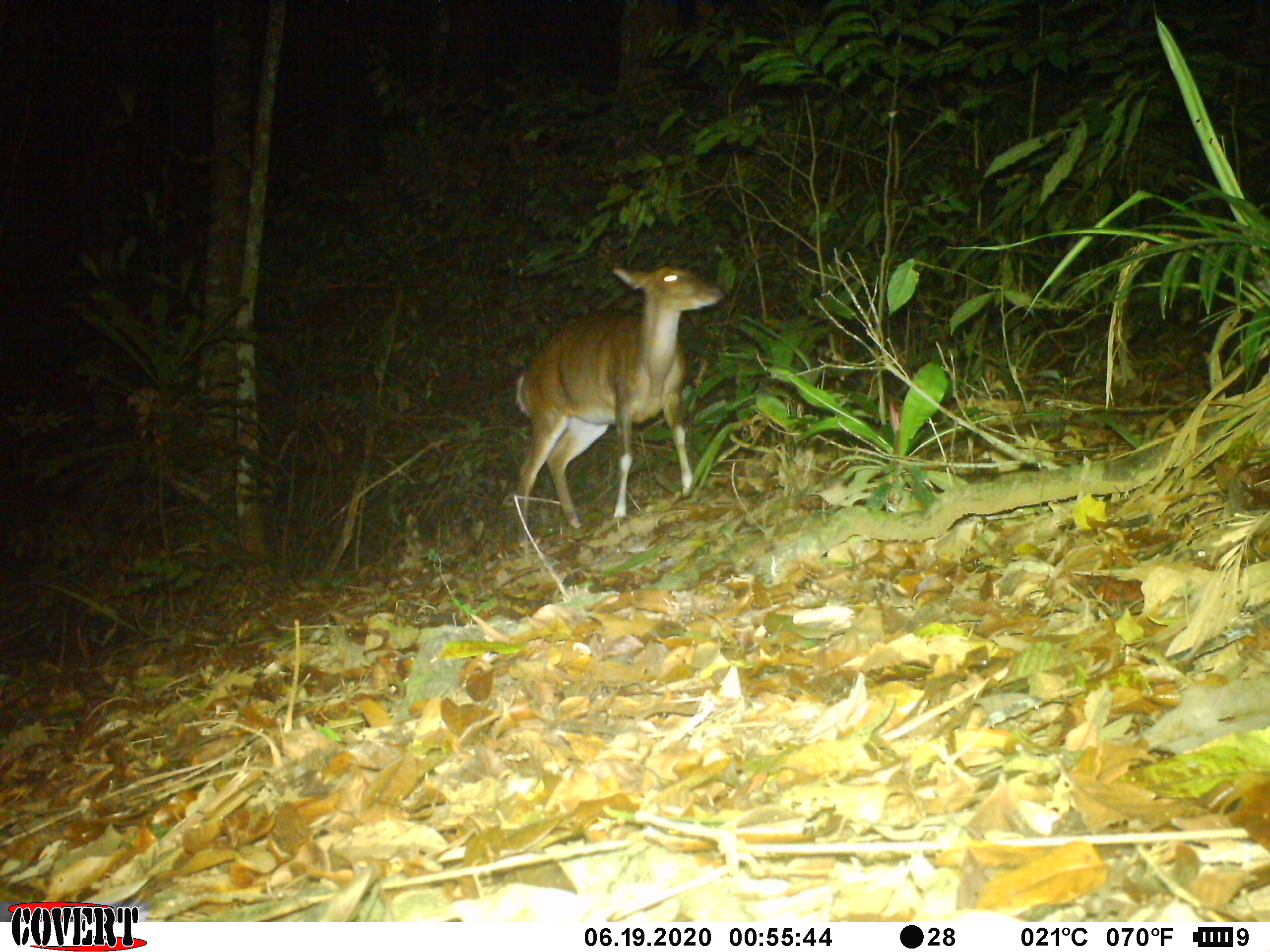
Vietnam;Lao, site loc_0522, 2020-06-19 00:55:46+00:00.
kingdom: Animalia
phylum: Chordata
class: Mammalia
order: Artiodactyla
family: Cervidae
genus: Muntiacus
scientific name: Muntiacus vuquangensis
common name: large-antlered muntjac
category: large antlered muntjac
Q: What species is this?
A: Large antlered muntjac (large-antlered muntjac) (Muntiacus vuquangensis).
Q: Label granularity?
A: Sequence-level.